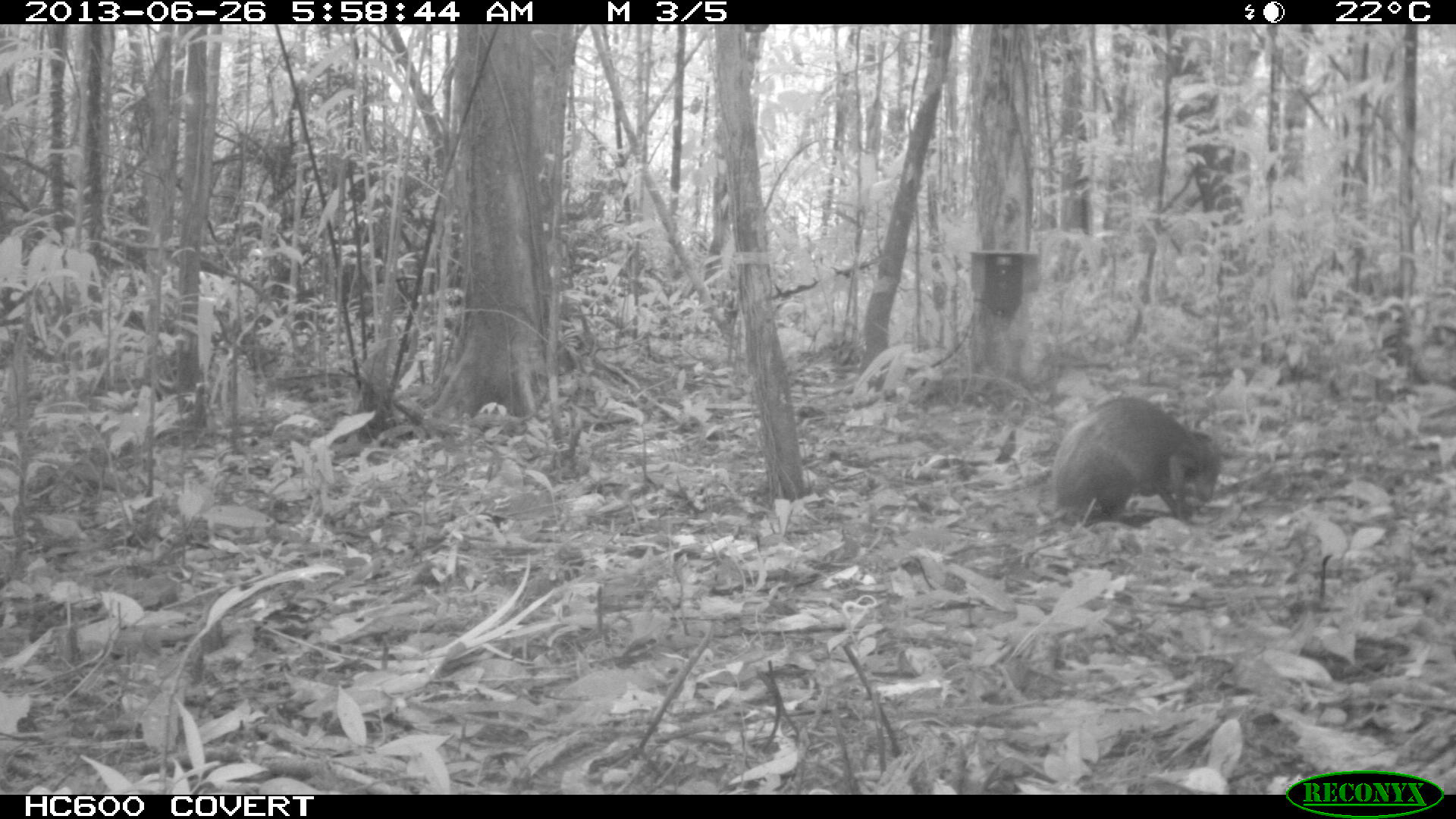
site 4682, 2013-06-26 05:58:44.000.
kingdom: Animalia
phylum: Chordata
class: Mammalia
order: Rodentia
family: Dasyproctidae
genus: Dasyprocta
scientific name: Dasyprocta leporina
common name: red-rumped agouti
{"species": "Dasyprocta leporina (red-rumped agouti)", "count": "1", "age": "adult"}